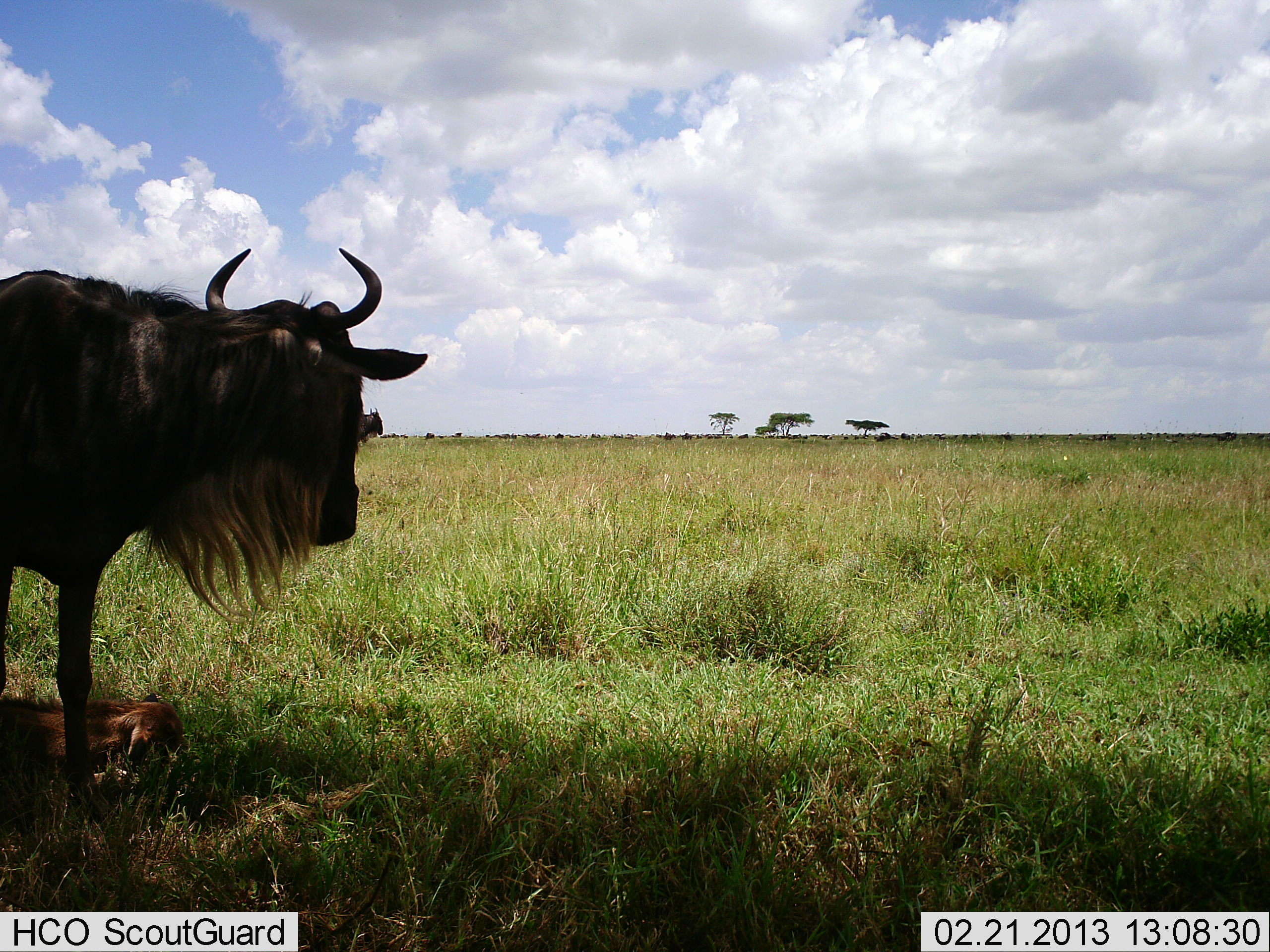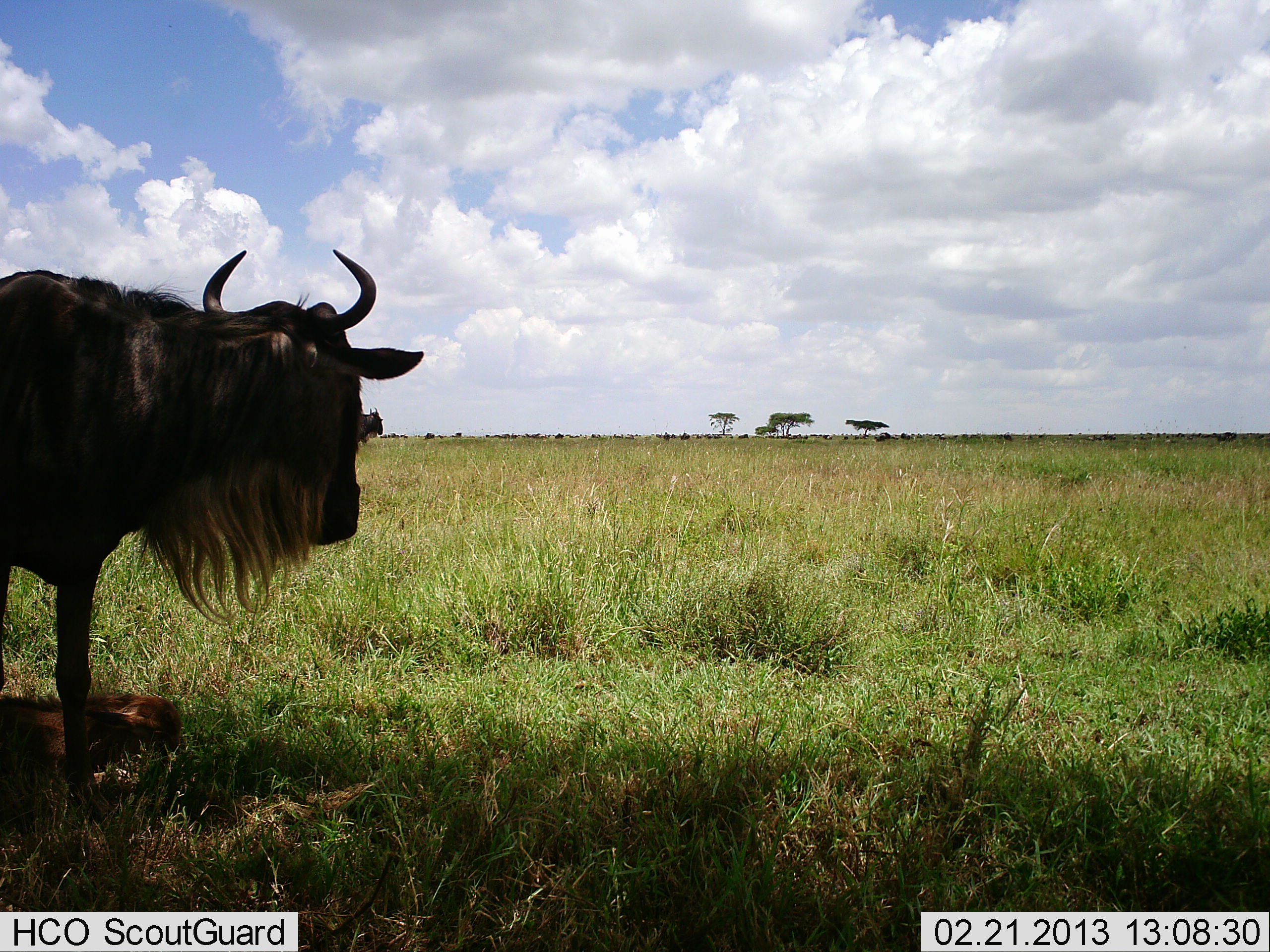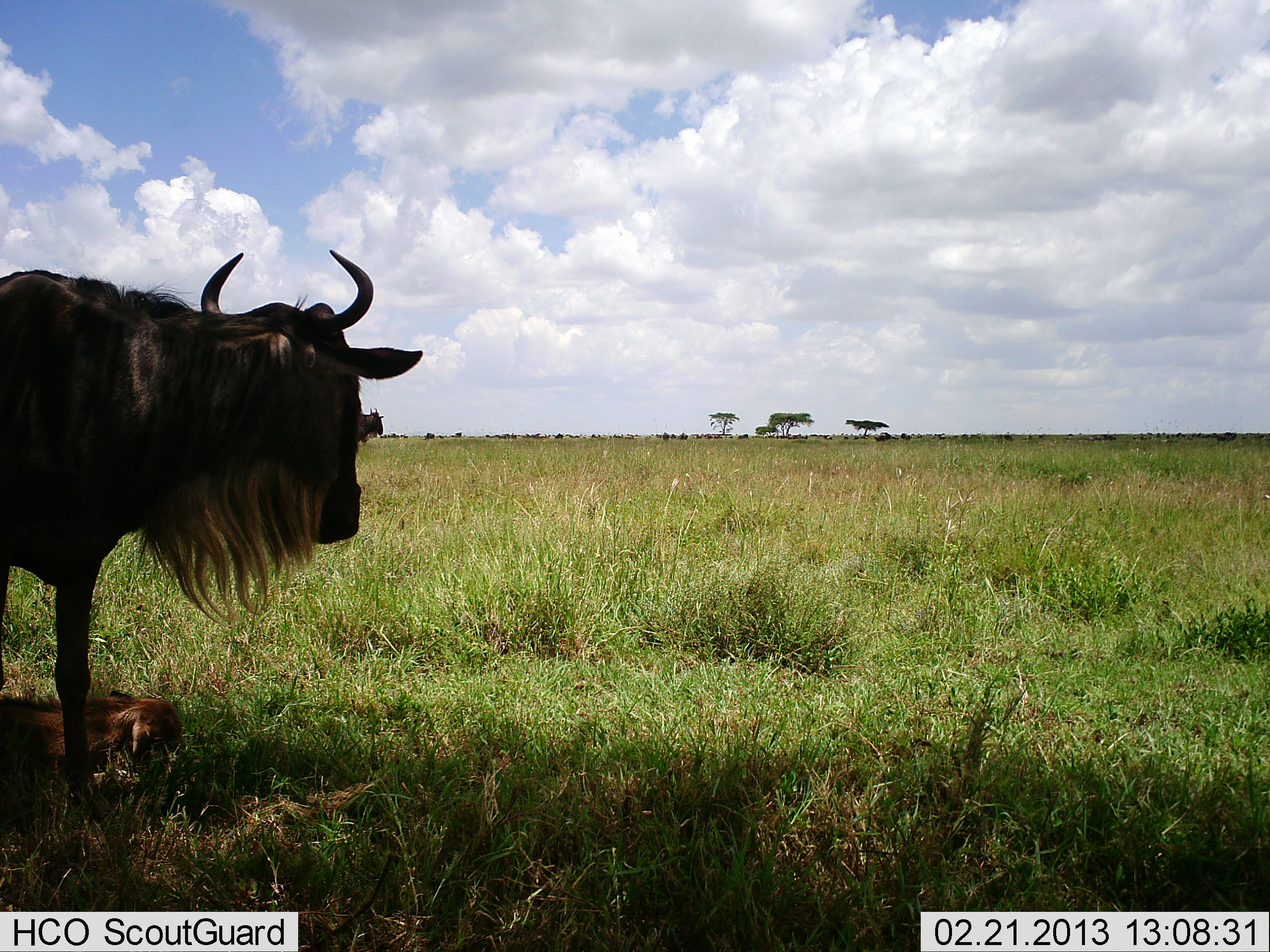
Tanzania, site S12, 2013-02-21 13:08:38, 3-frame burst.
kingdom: Animalia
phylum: Chordata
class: Mammalia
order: Artiodactyla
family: Bovidae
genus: Connochaetes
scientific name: Connochaetes taurinus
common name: blue wildebeest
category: wildebeest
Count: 2.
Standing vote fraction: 93%.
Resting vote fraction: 62%.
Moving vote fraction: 7%.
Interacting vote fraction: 0%.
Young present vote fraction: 65%.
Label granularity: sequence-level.